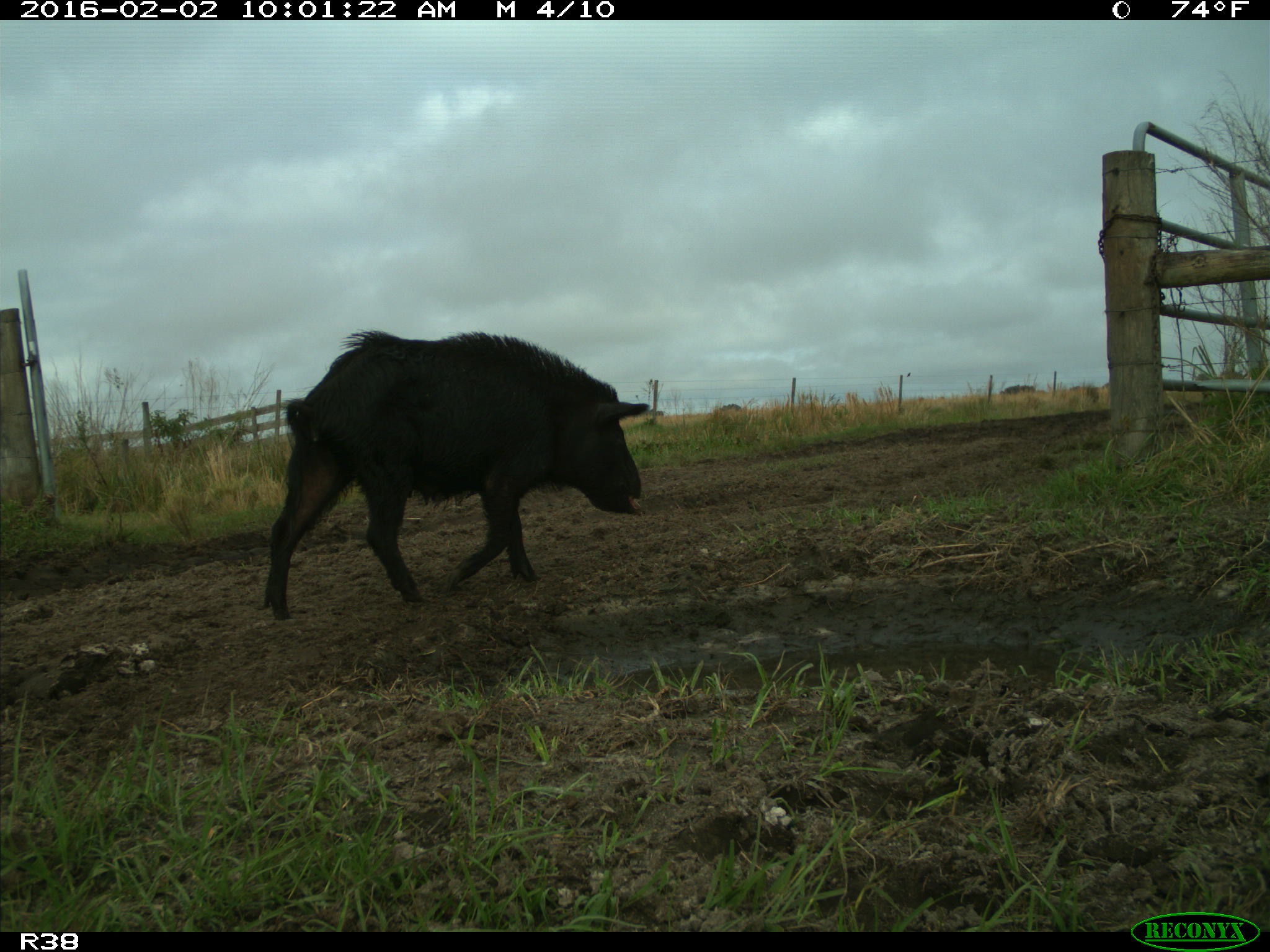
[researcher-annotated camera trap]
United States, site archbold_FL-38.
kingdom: Animalia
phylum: Chordata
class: Mammalia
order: Artiodactyla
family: Suidae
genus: Sus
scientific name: Sus scrofa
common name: wild boar